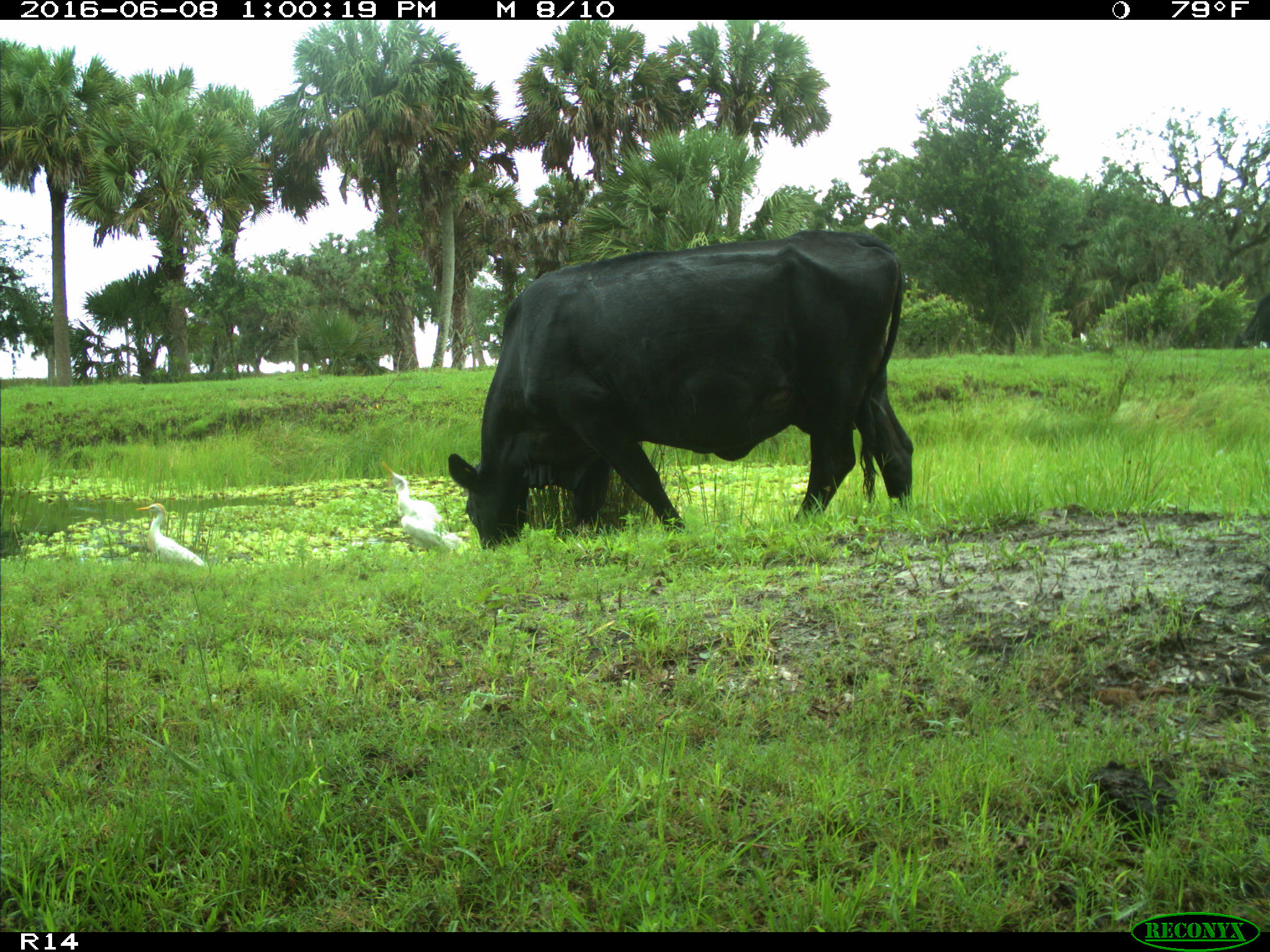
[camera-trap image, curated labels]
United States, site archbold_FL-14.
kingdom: Animalia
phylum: Chordata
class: Mammalia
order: Artiodactyla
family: Bovidae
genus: Bos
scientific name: Bos taurus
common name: domestic cow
Bos taurus (domestic cow).